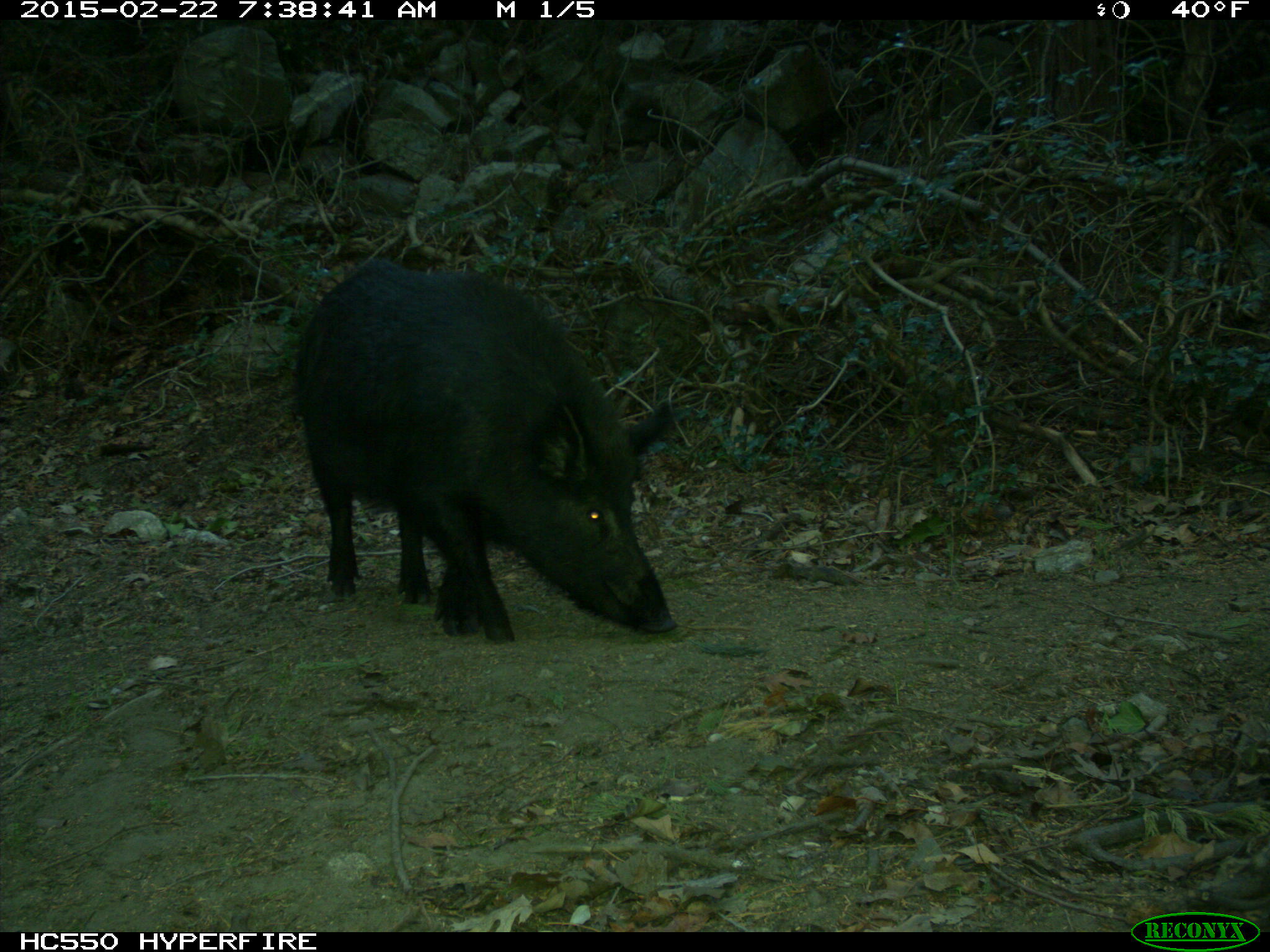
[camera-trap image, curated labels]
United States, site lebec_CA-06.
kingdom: Animalia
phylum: Chordata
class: Mammalia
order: Artiodactyla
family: Suidae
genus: Sus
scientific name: Sus scrofa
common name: wild boar